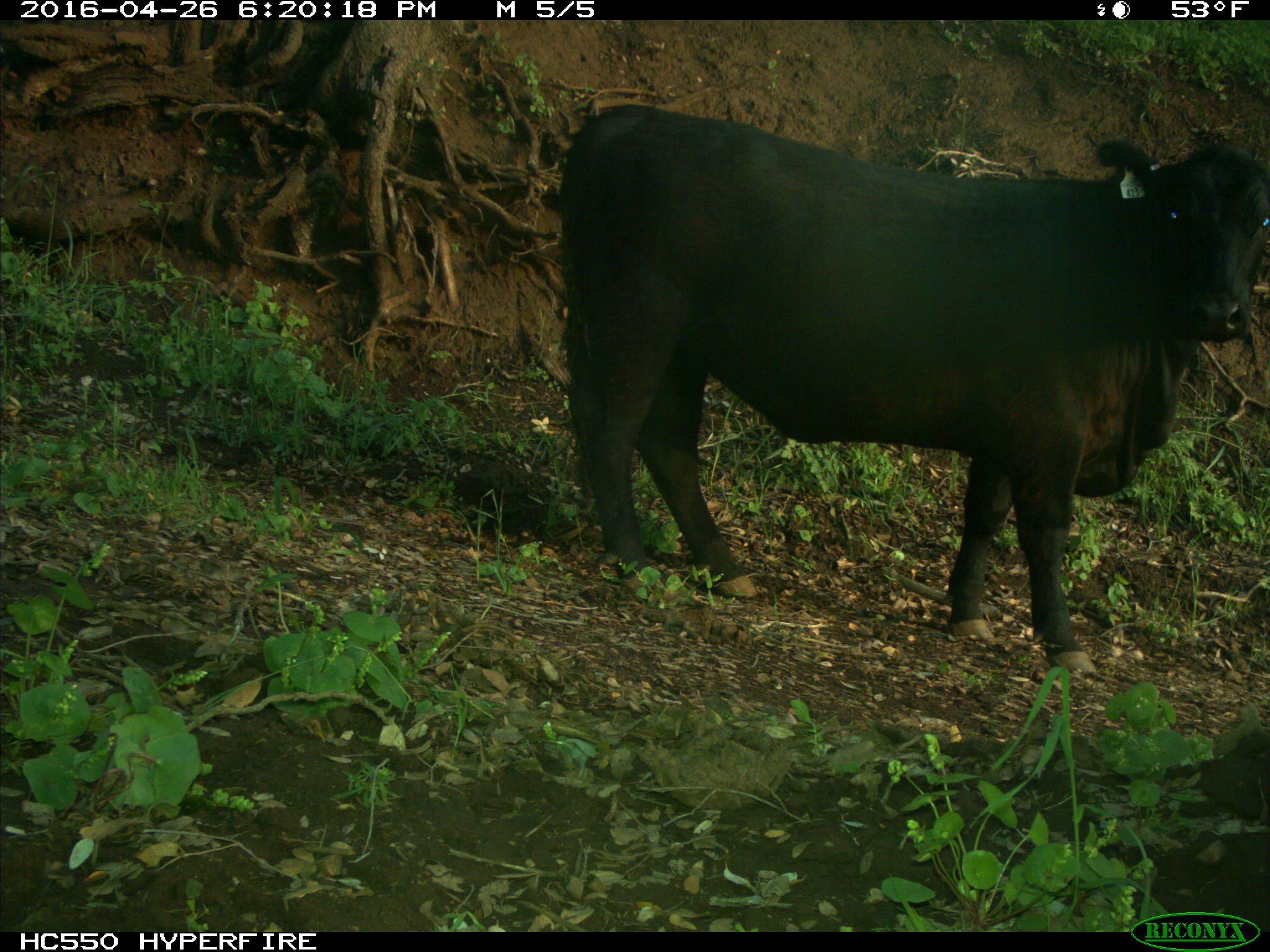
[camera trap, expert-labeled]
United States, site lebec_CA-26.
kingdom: Animalia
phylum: Chordata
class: Mammalia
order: Artiodactyla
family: Bovidae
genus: Bos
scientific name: Bos taurus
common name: domestic cow